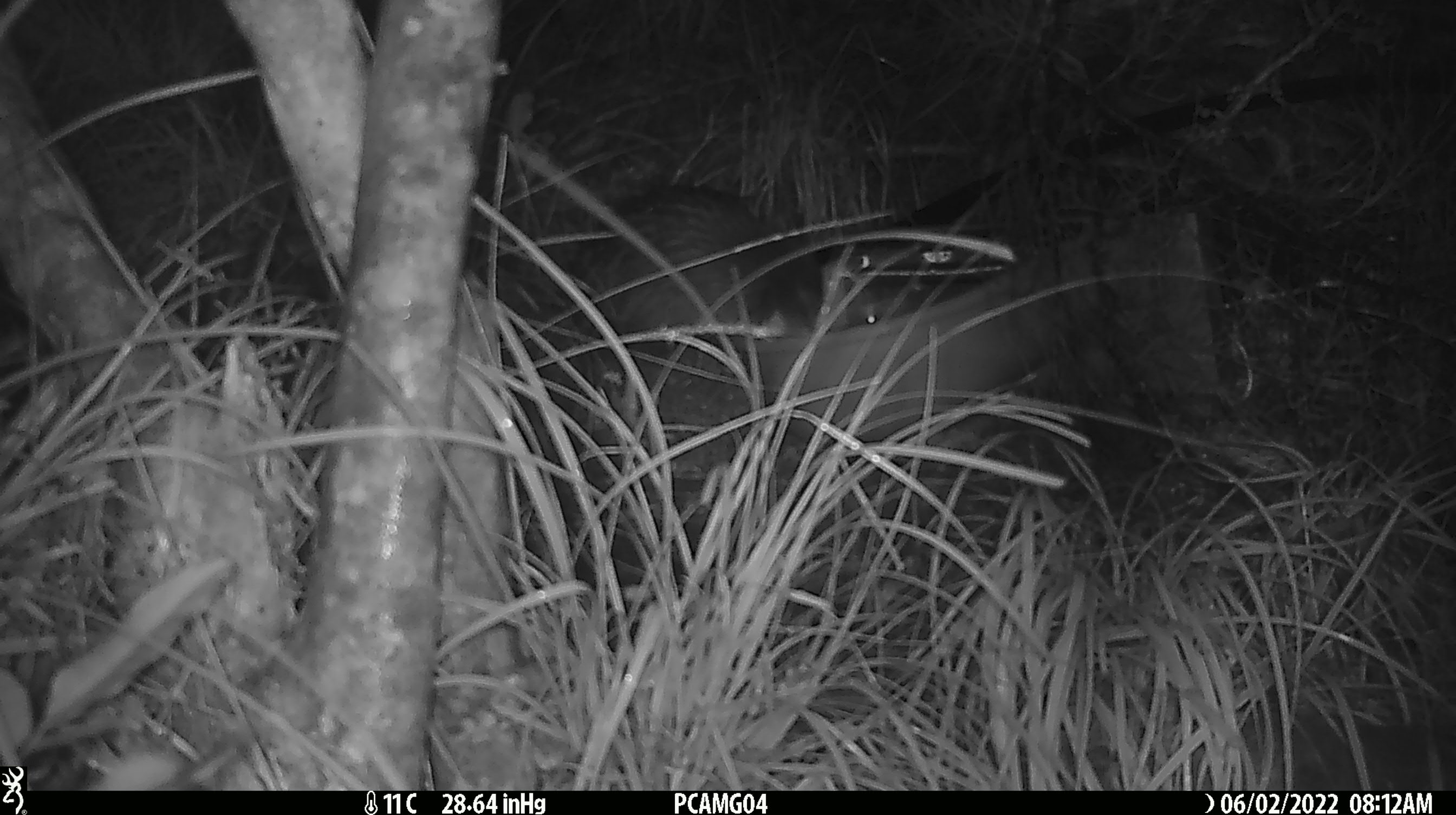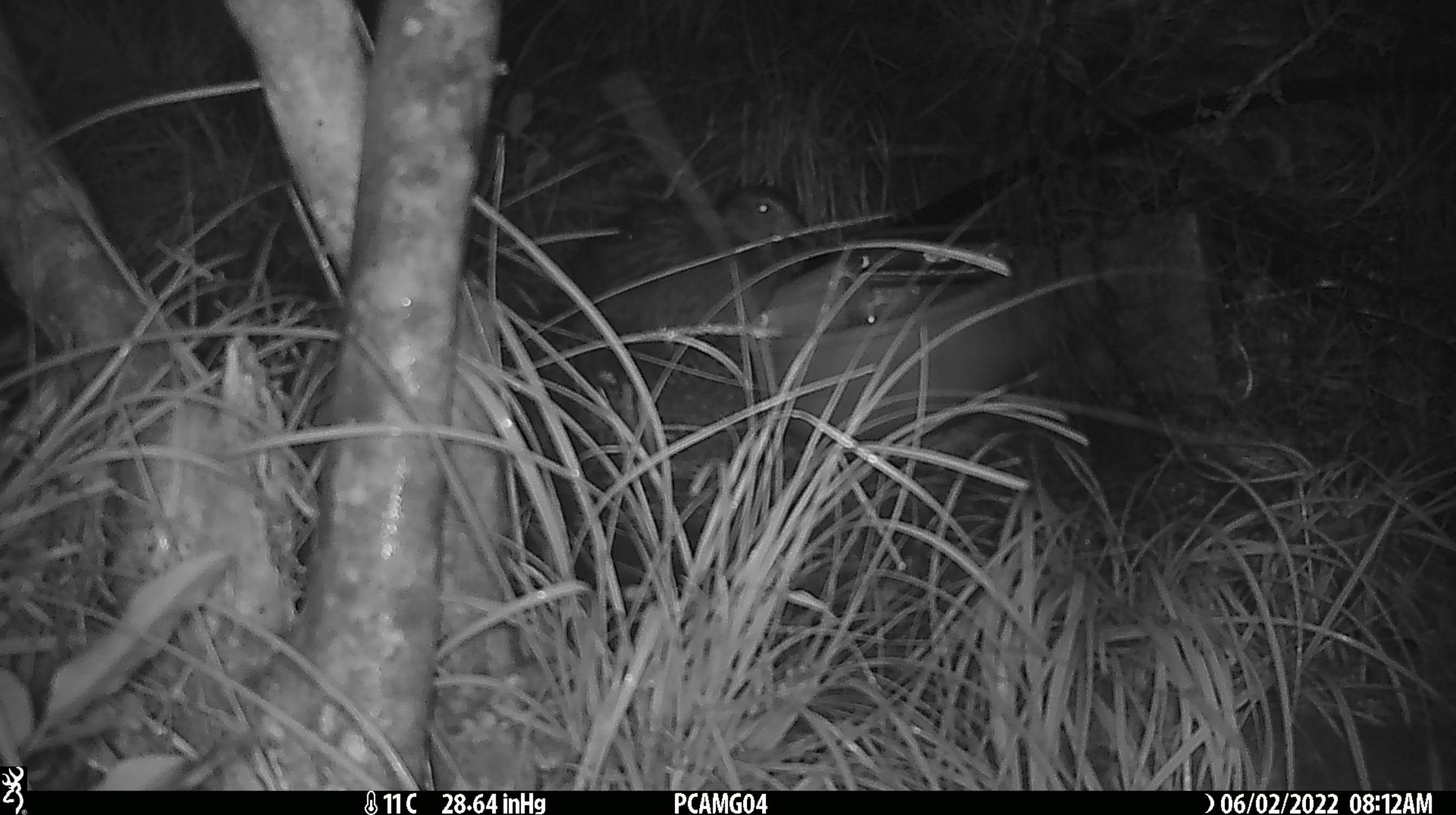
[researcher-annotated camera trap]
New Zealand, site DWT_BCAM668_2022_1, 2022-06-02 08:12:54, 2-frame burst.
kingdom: Animalia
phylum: Chordata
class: Aves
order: Gruiformes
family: Rallidae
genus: Gallirallus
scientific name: Gallirallus australis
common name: weka